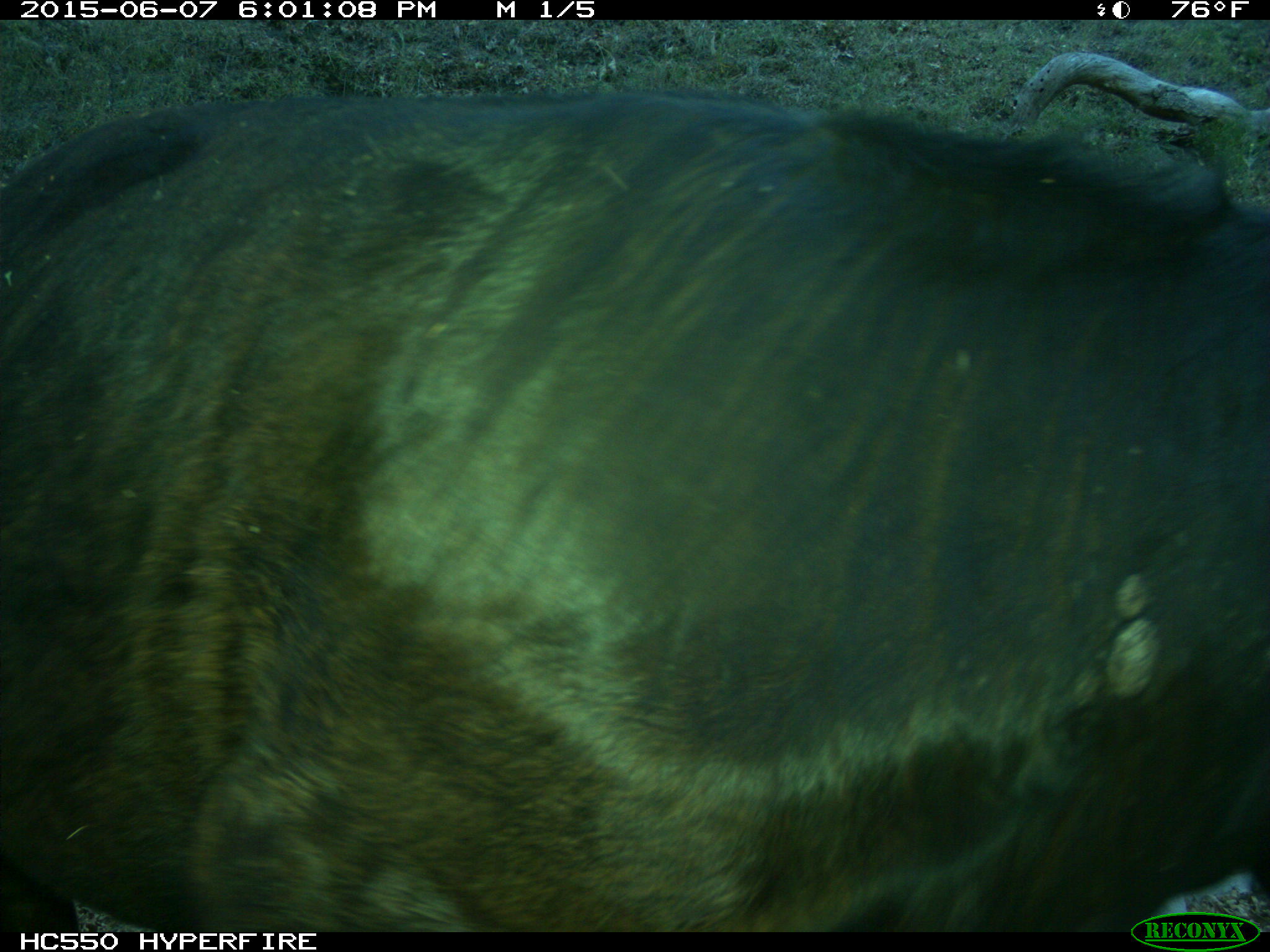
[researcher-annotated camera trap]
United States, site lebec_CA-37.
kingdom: Animalia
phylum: Chordata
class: Mammalia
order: Artiodactyla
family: Bovidae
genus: Bos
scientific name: Bos taurus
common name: domestic cow